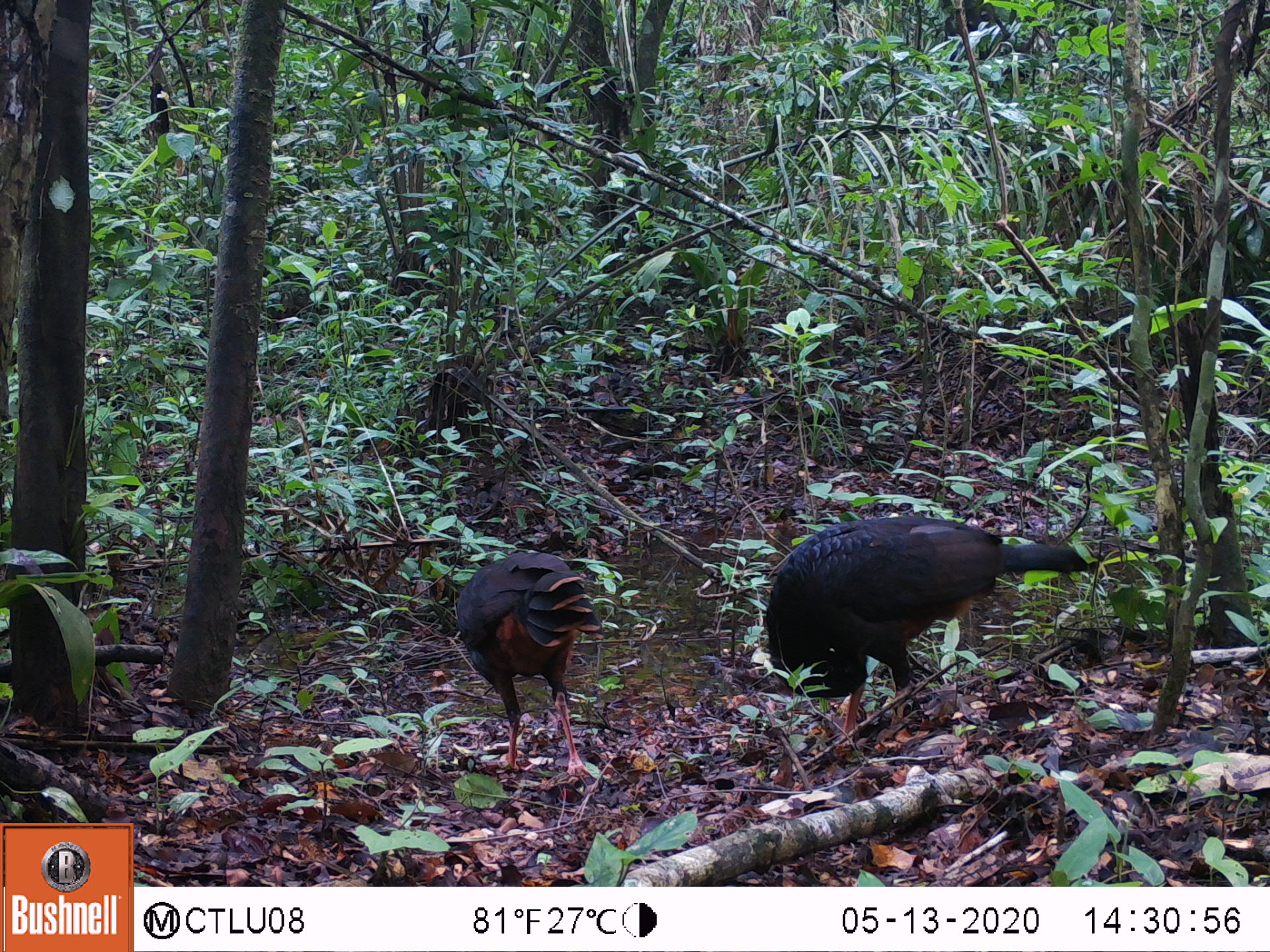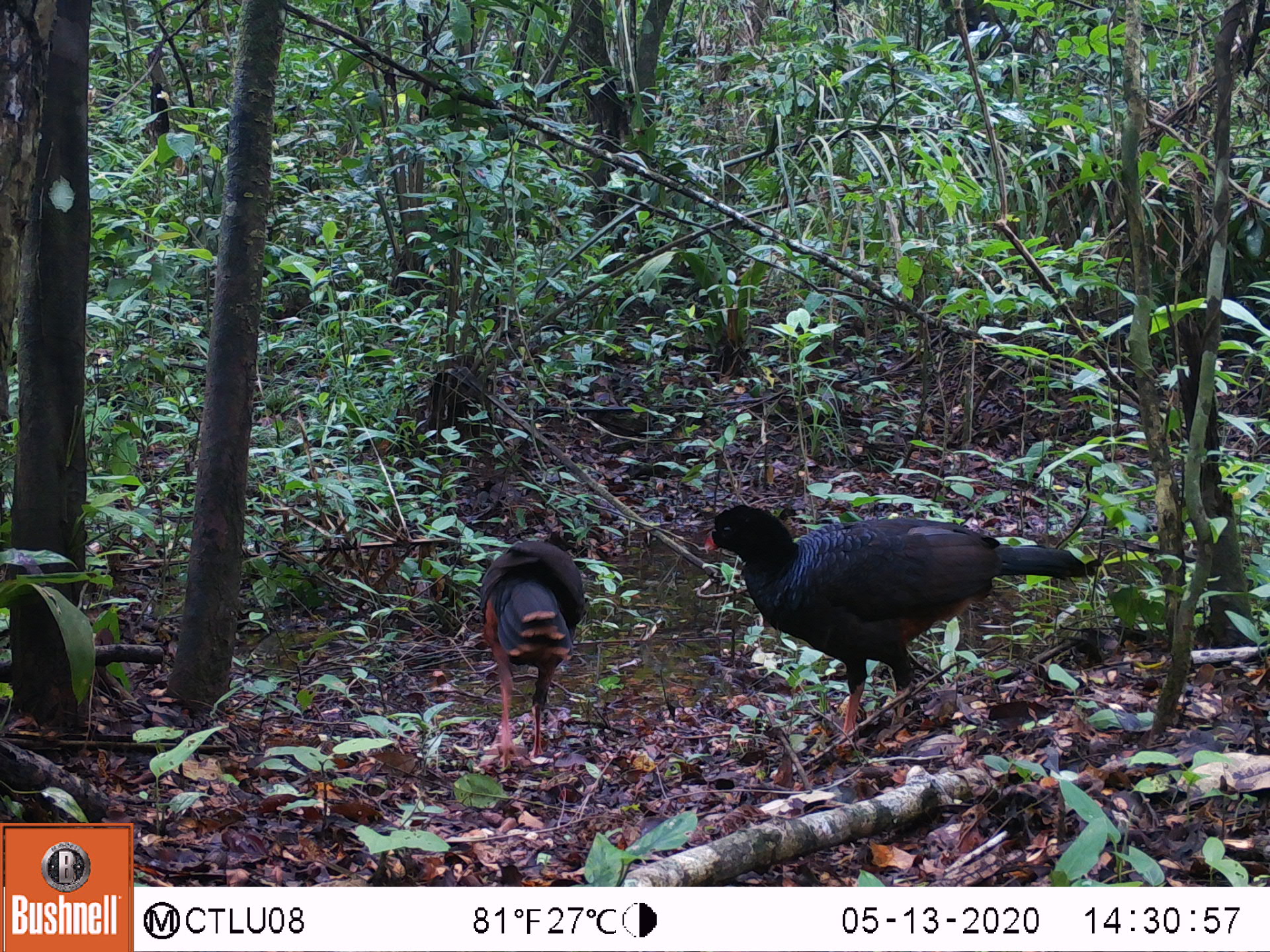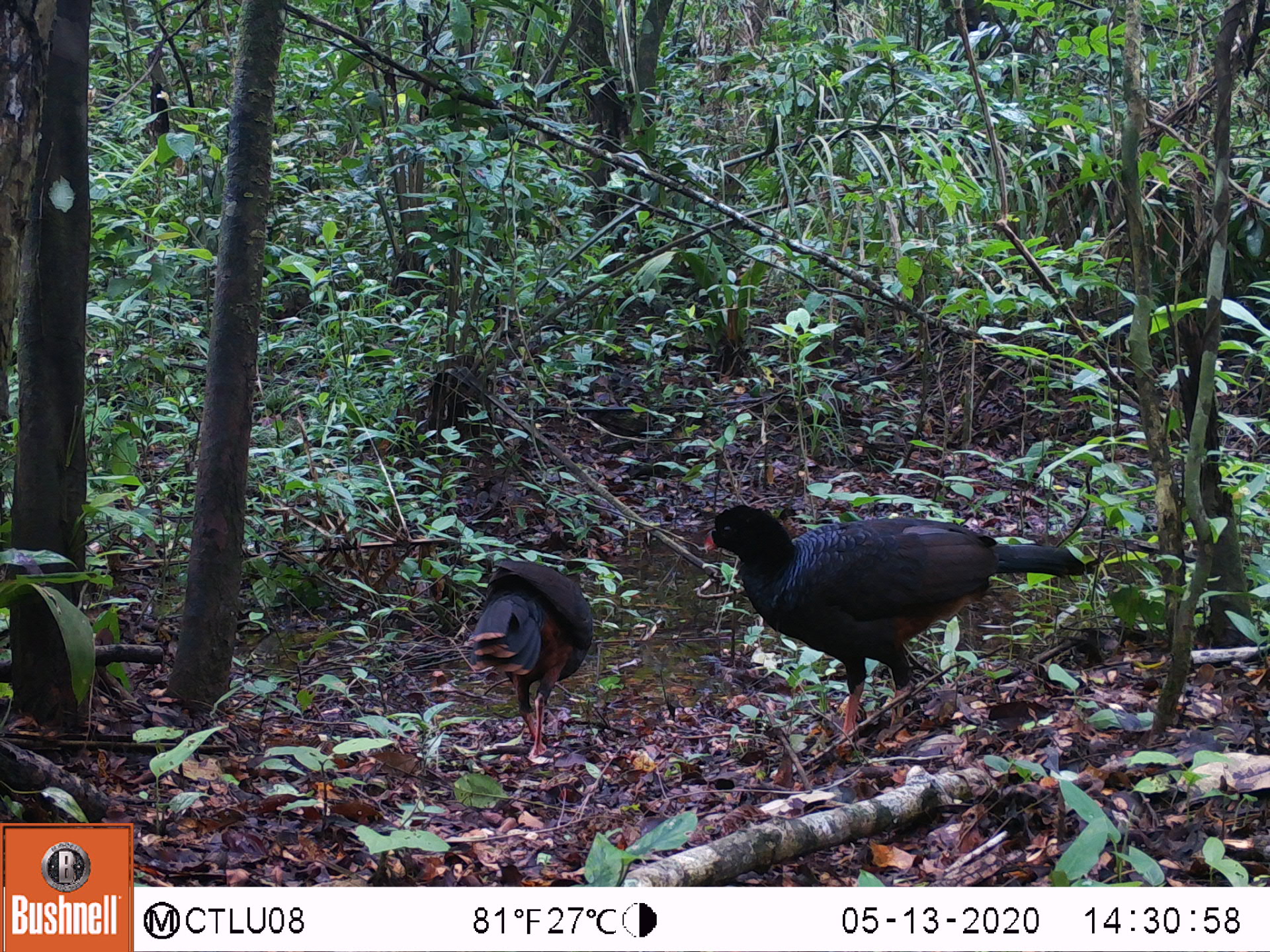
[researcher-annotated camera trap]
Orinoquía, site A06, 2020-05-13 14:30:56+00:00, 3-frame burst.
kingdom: Animalia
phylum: Chordata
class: Aves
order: Galliformes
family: Cracidae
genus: Mitu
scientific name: Mitu salvini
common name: salvin's currasow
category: salvins curassow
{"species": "salvins curassow (salvin's currasow) (Mitu salvini)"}